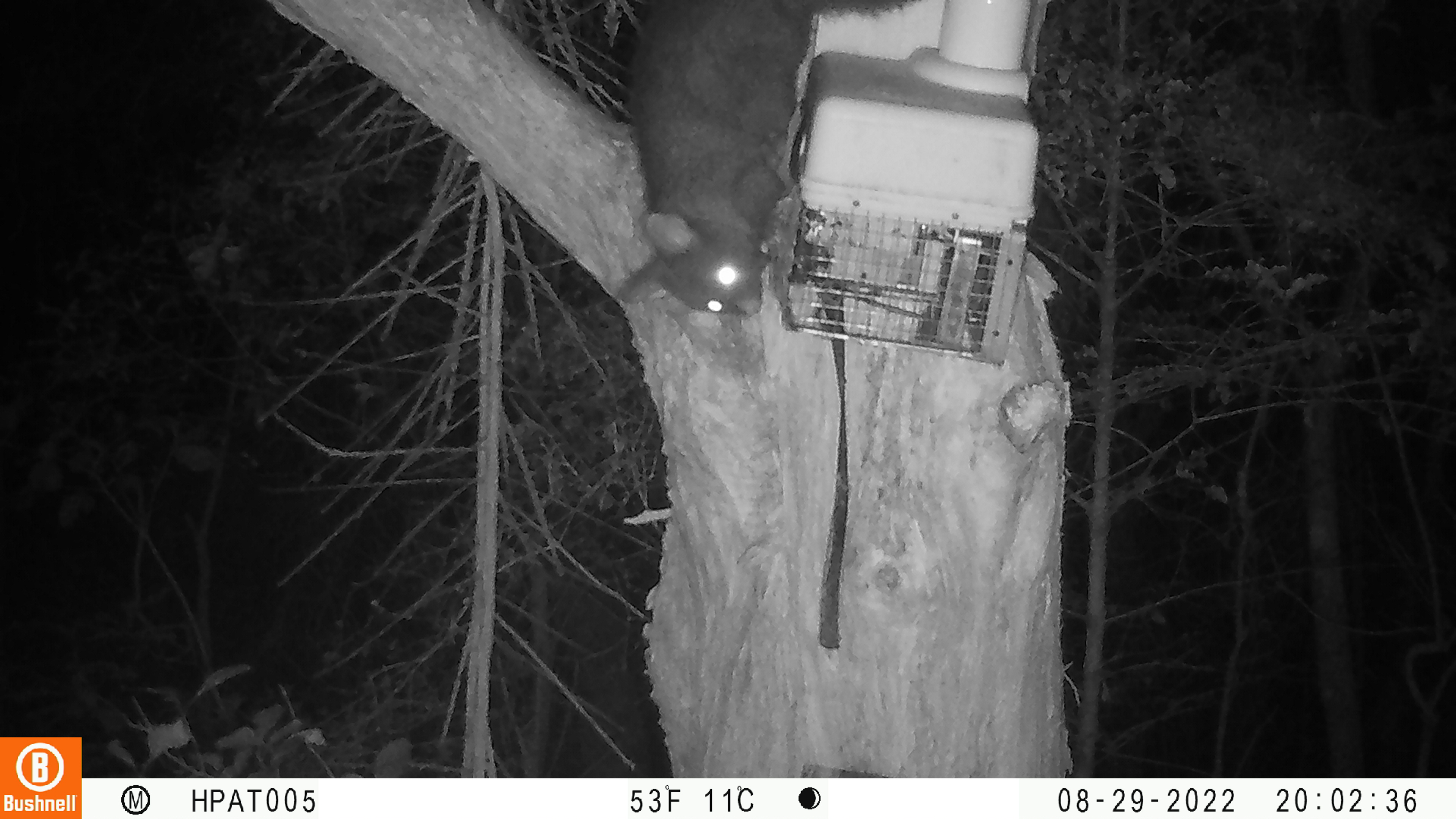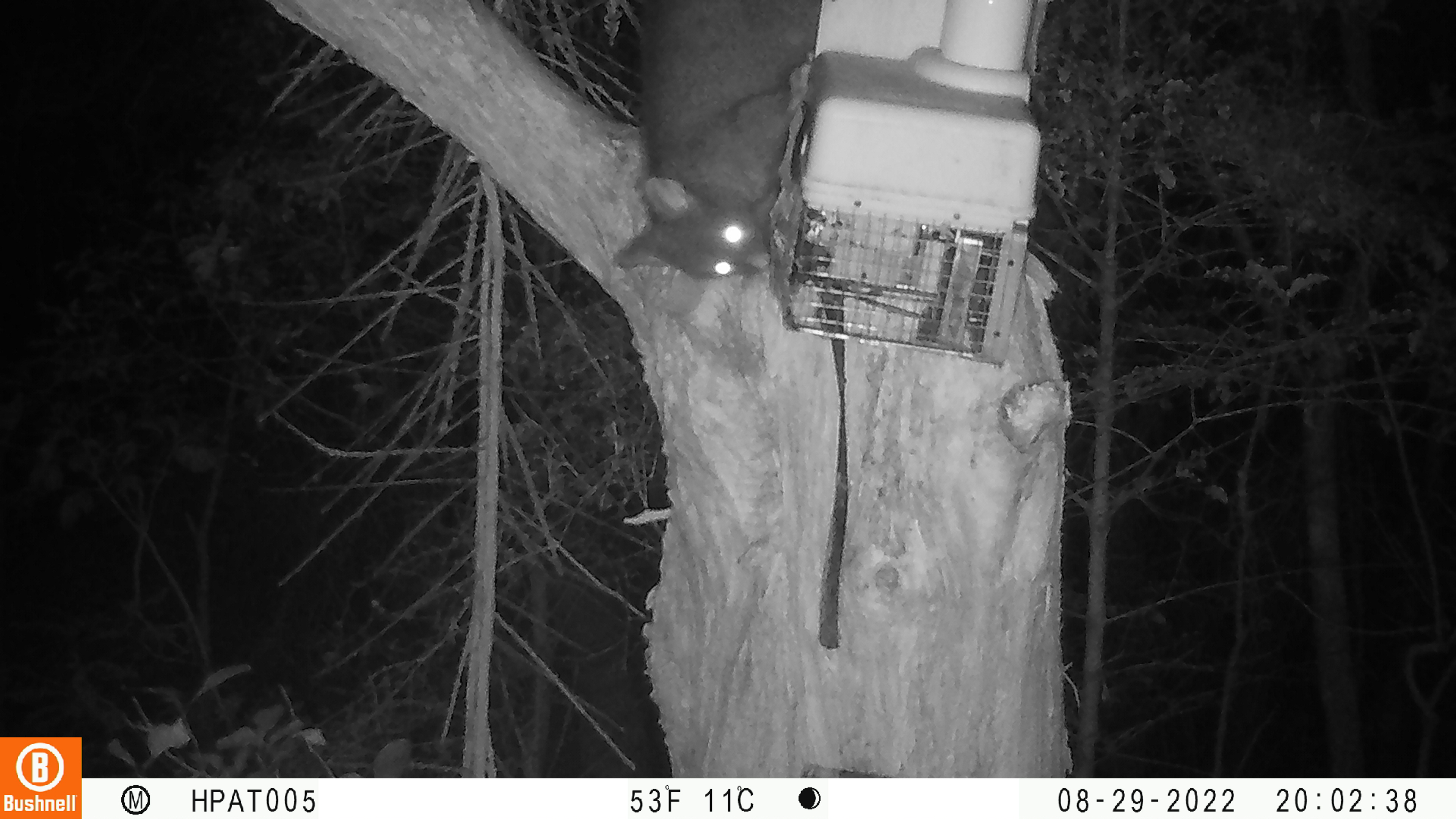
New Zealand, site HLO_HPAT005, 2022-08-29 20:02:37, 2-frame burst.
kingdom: Animalia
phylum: Chordata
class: Mammalia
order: Diprotodontia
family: Phalangeridae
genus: Trichosurus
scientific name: Trichosurus vulpecula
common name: common brushtail possum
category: possum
Possum (common brushtail possum) (Trichosurus vulpecula).